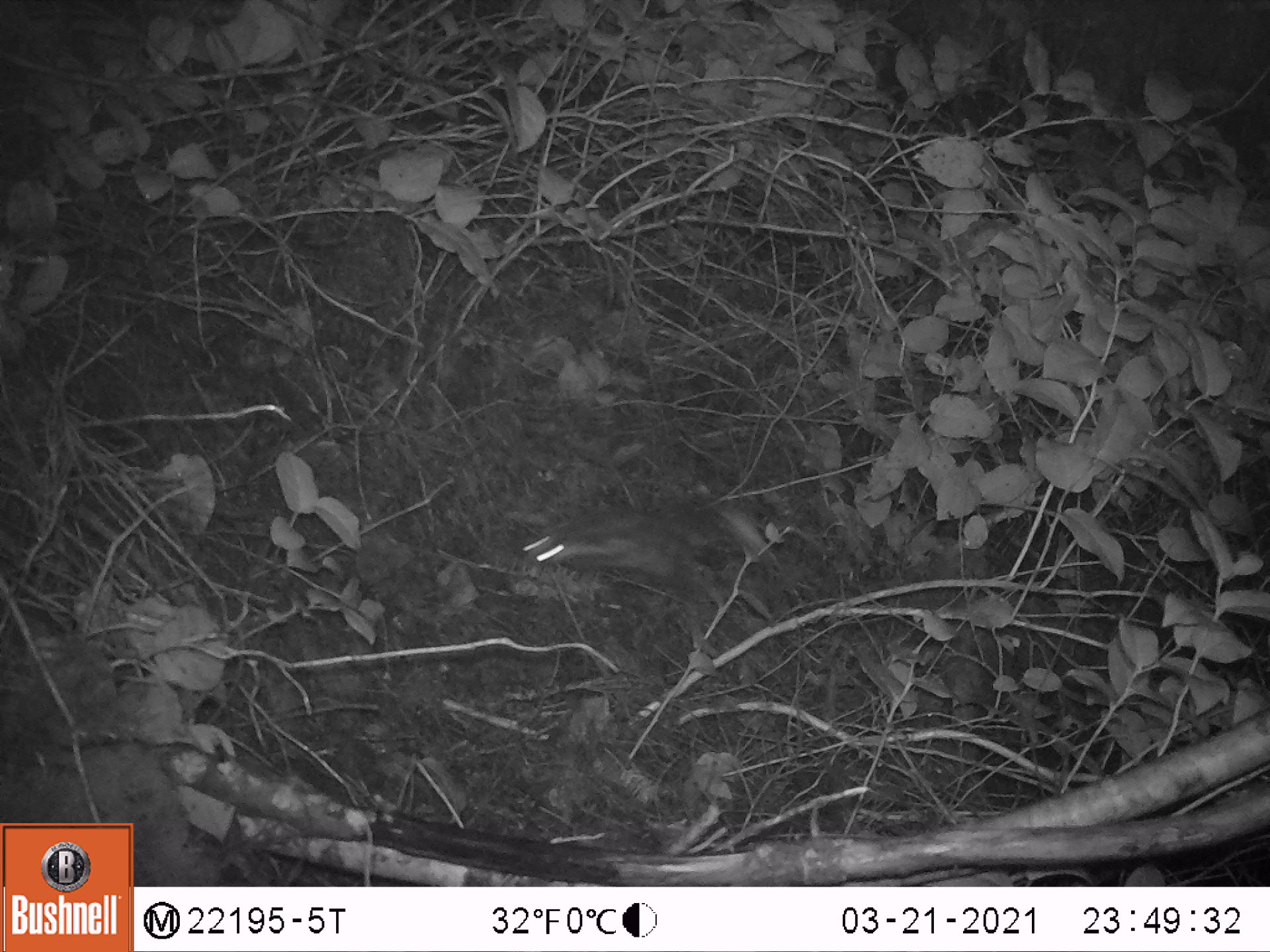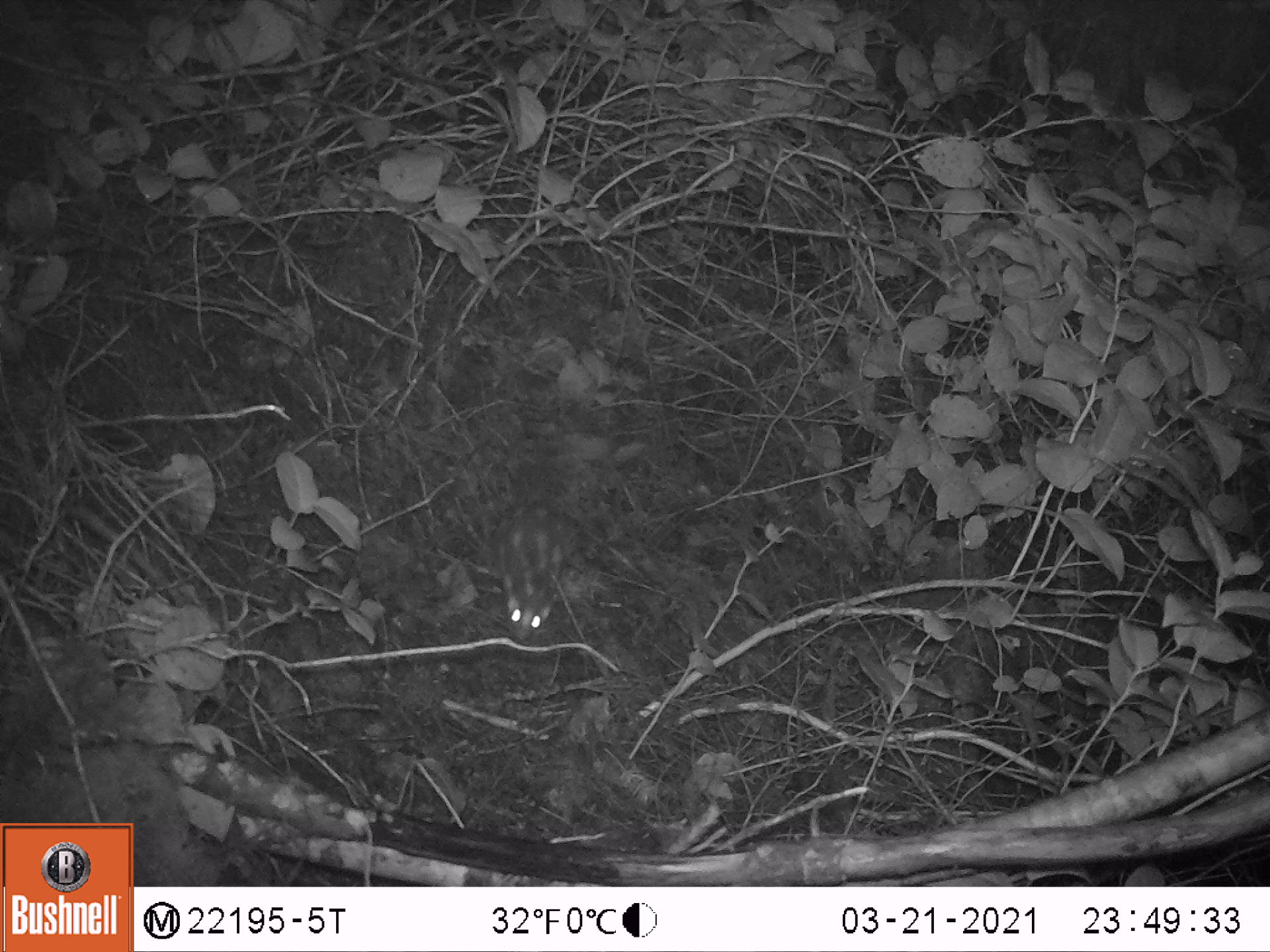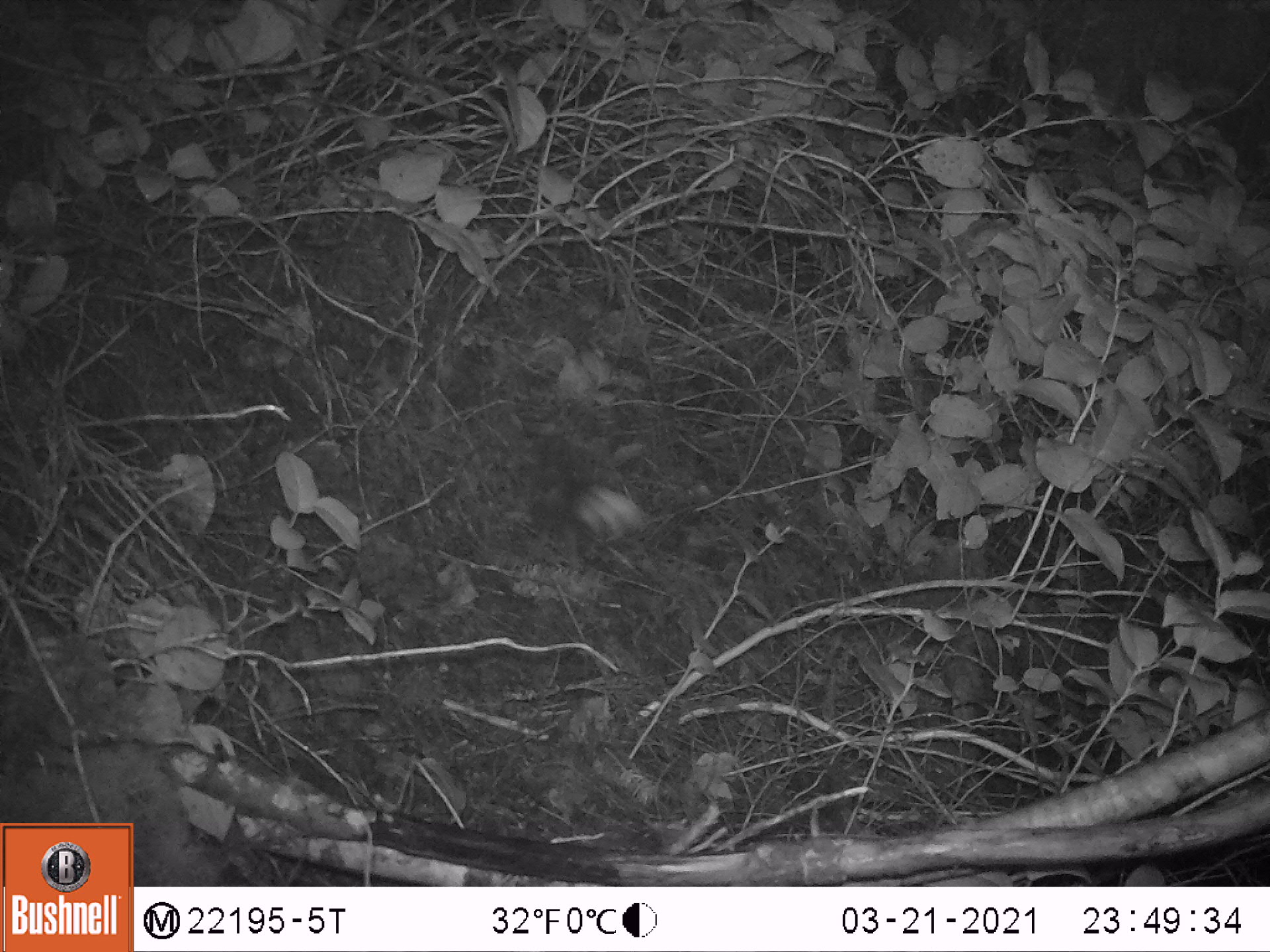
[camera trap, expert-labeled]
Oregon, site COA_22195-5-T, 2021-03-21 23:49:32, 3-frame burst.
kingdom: Animalia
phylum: Chordata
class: Mammalia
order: Carnivora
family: Mephitidae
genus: Spilogale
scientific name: Spilogale gracilis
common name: western spotted skunk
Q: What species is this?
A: Western spotted skunk (Spilogale gracilis).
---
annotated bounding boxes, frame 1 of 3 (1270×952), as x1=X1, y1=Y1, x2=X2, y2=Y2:
western spotted skunk: x1=461, y1=440, x2=839, y2=677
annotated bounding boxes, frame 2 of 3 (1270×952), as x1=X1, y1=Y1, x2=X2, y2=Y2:
western spotted skunk: x1=442, y1=387, x2=658, y2=662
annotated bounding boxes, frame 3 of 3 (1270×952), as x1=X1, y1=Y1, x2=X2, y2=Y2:
western spotted skunk: x1=460, y1=392, x2=687, y2=574